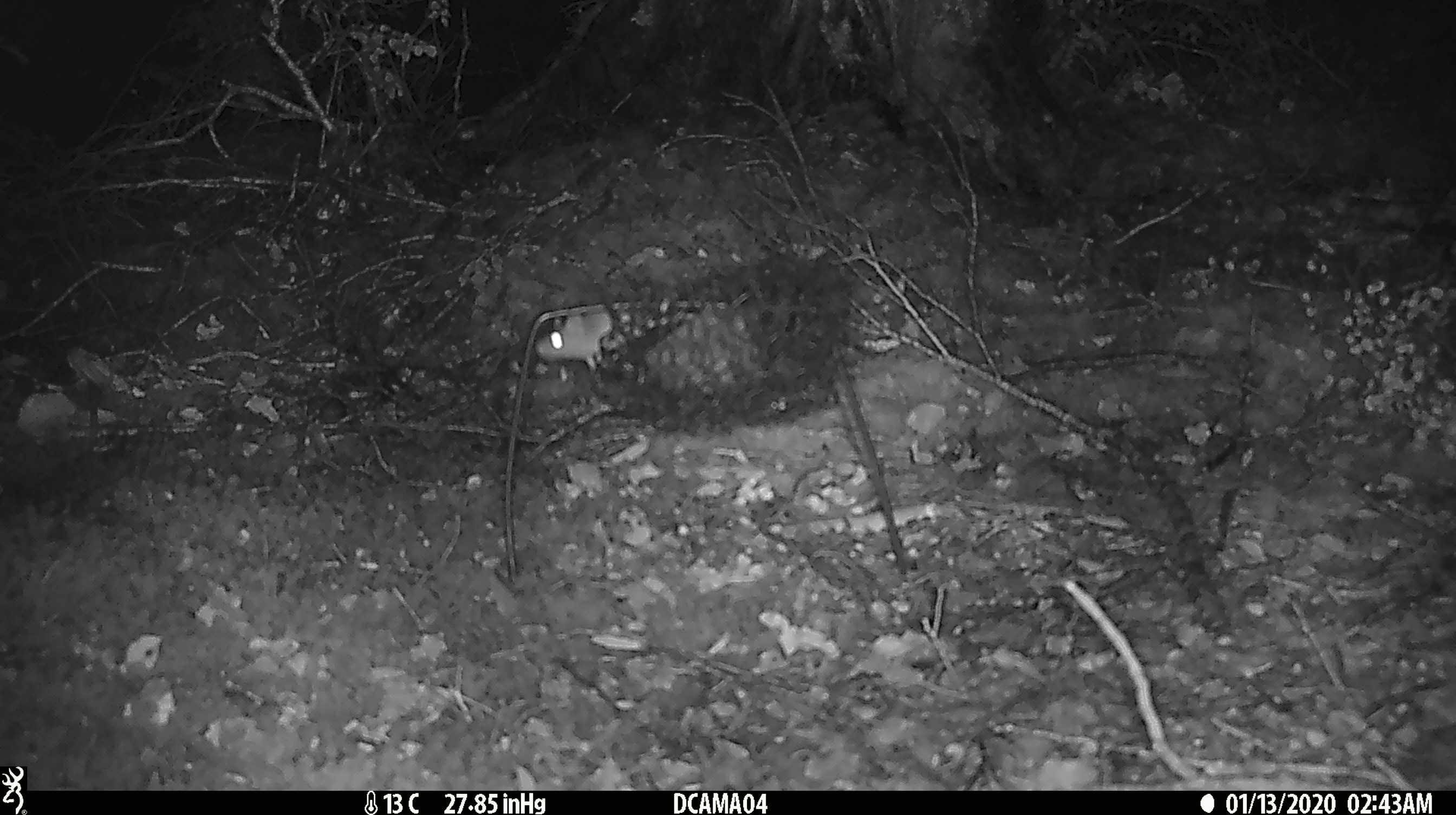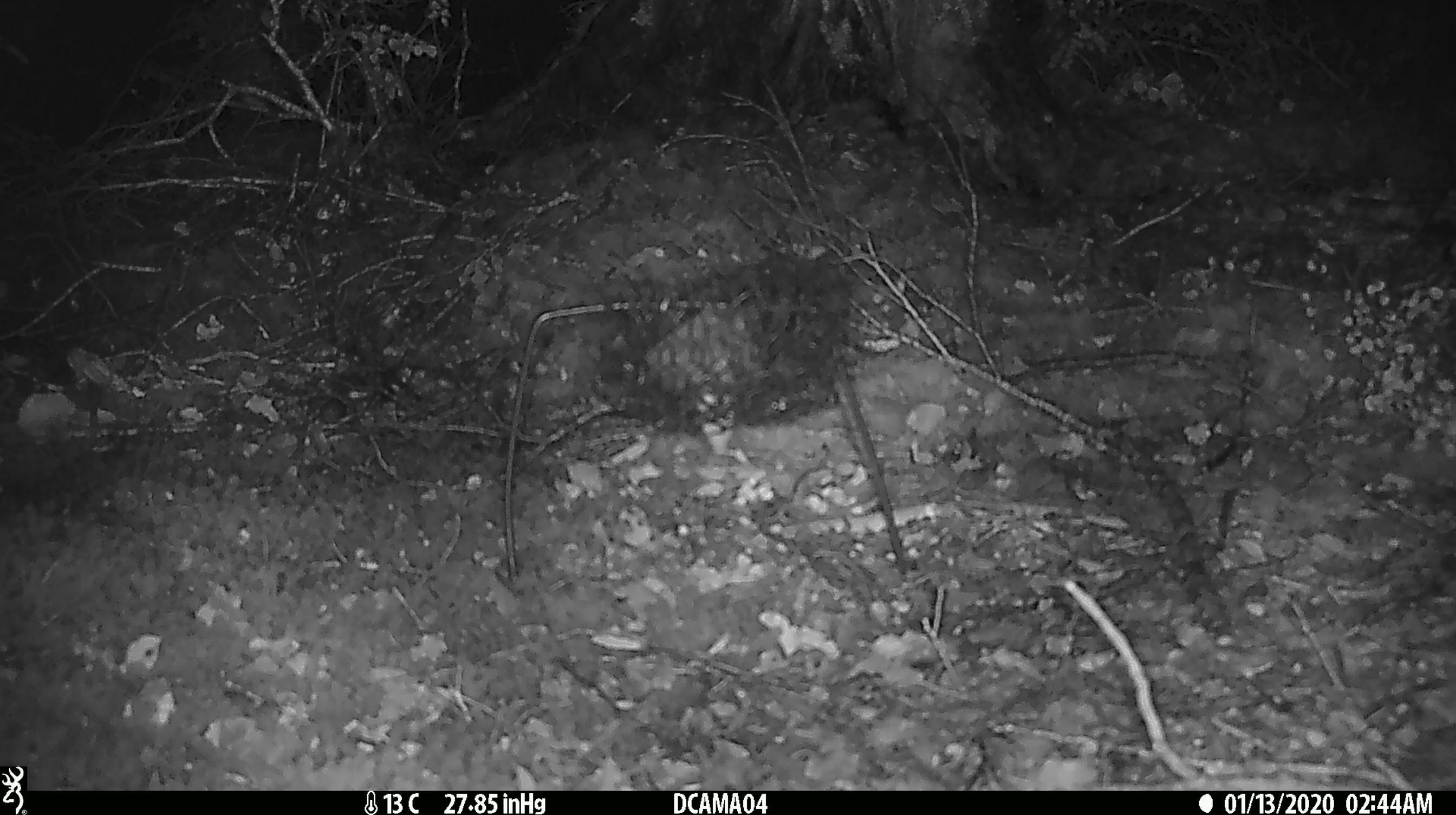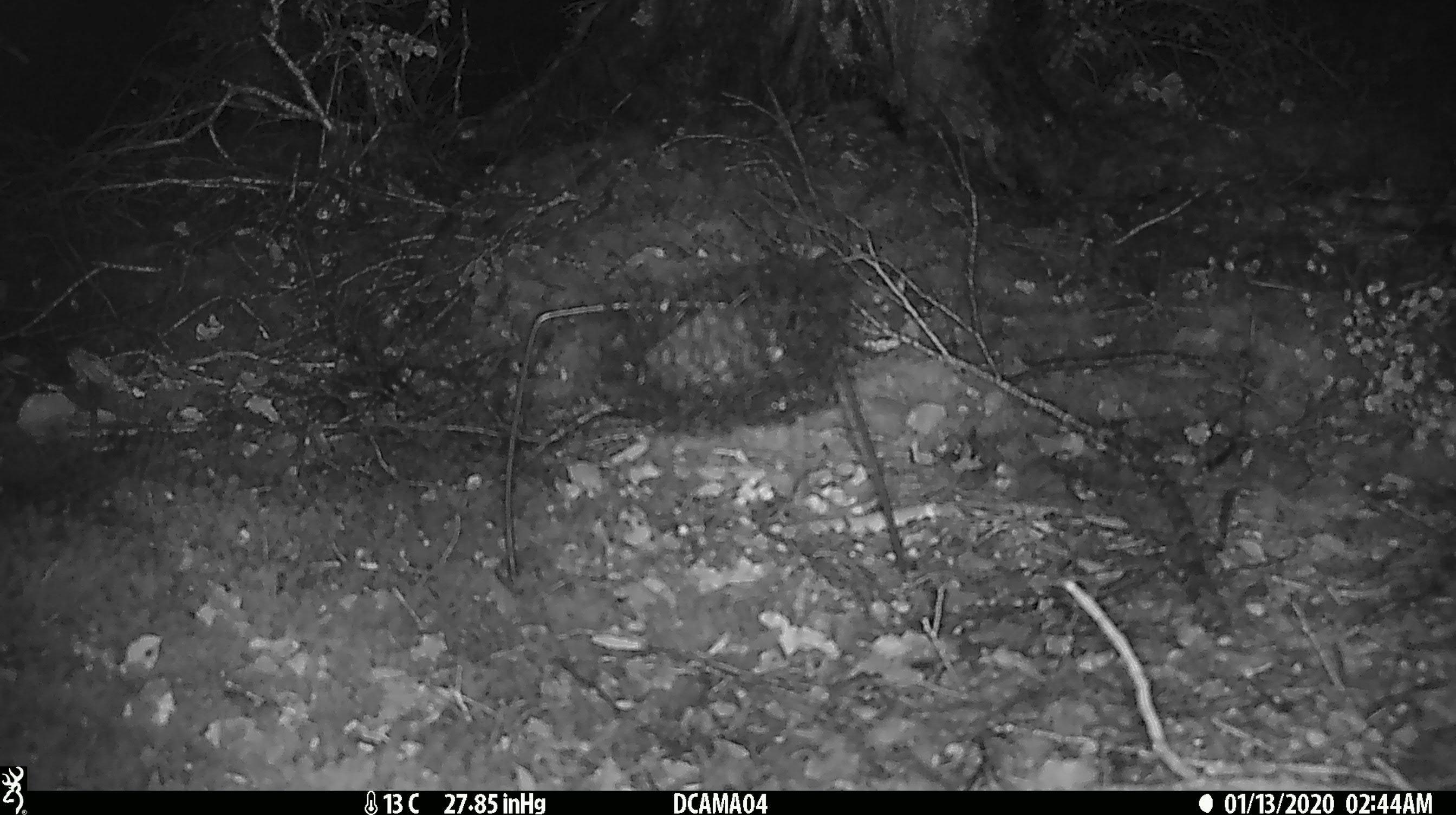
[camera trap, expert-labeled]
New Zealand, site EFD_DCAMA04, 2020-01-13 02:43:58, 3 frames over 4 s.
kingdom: Animalia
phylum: Chordata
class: Mammalia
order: Rodentia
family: Muridae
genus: Mus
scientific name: Mus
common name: mouse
Mouse (Mus).